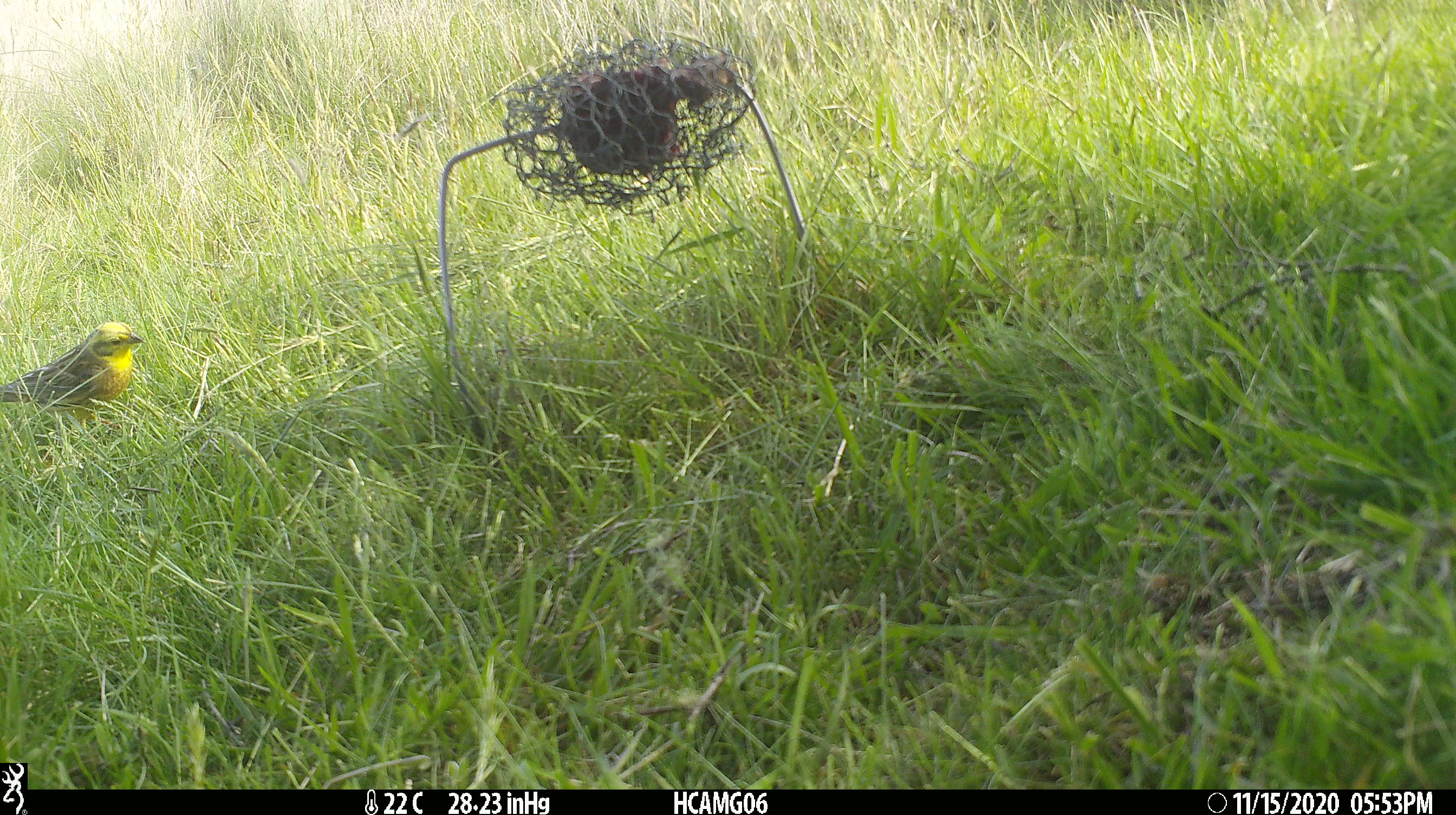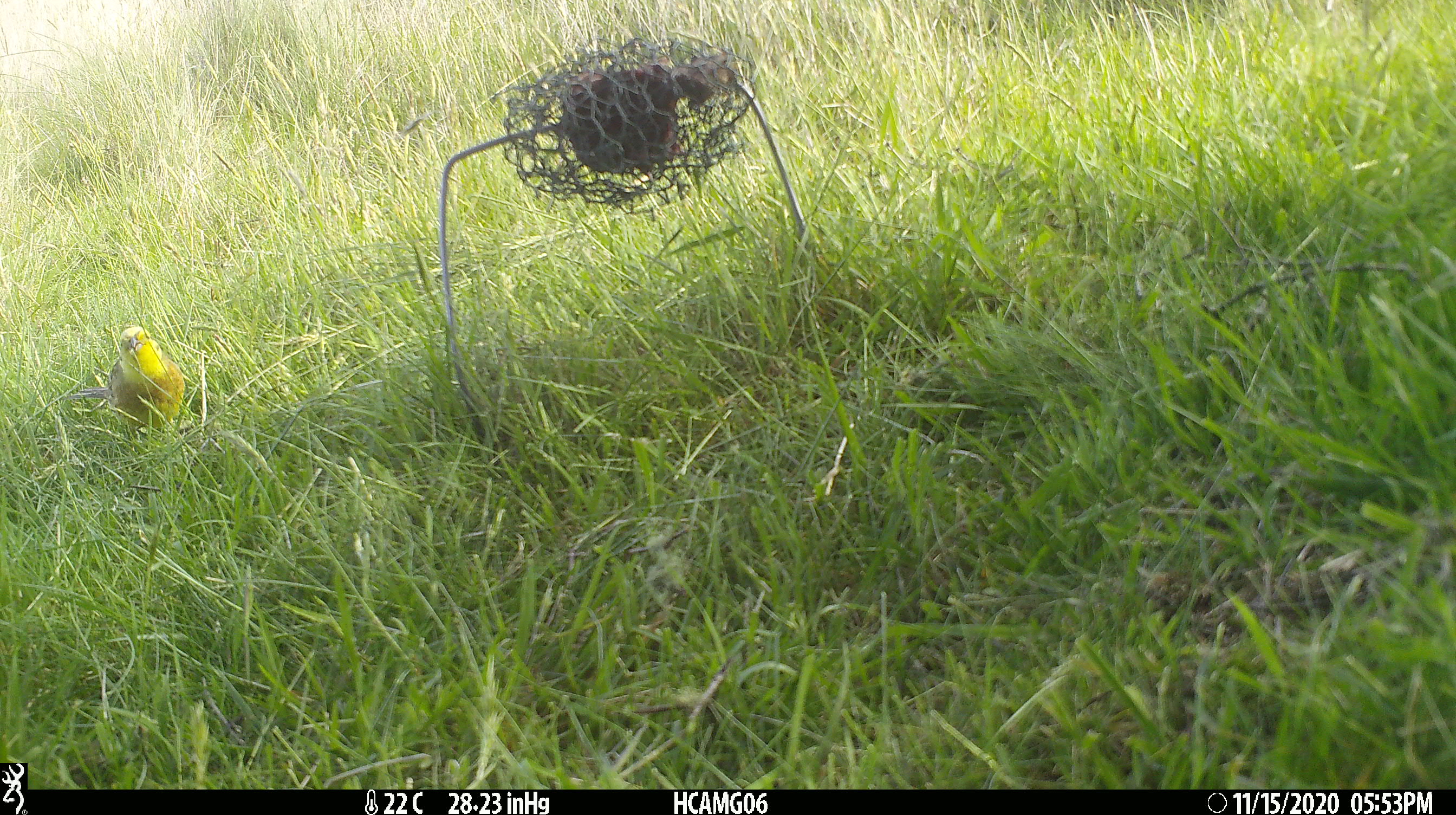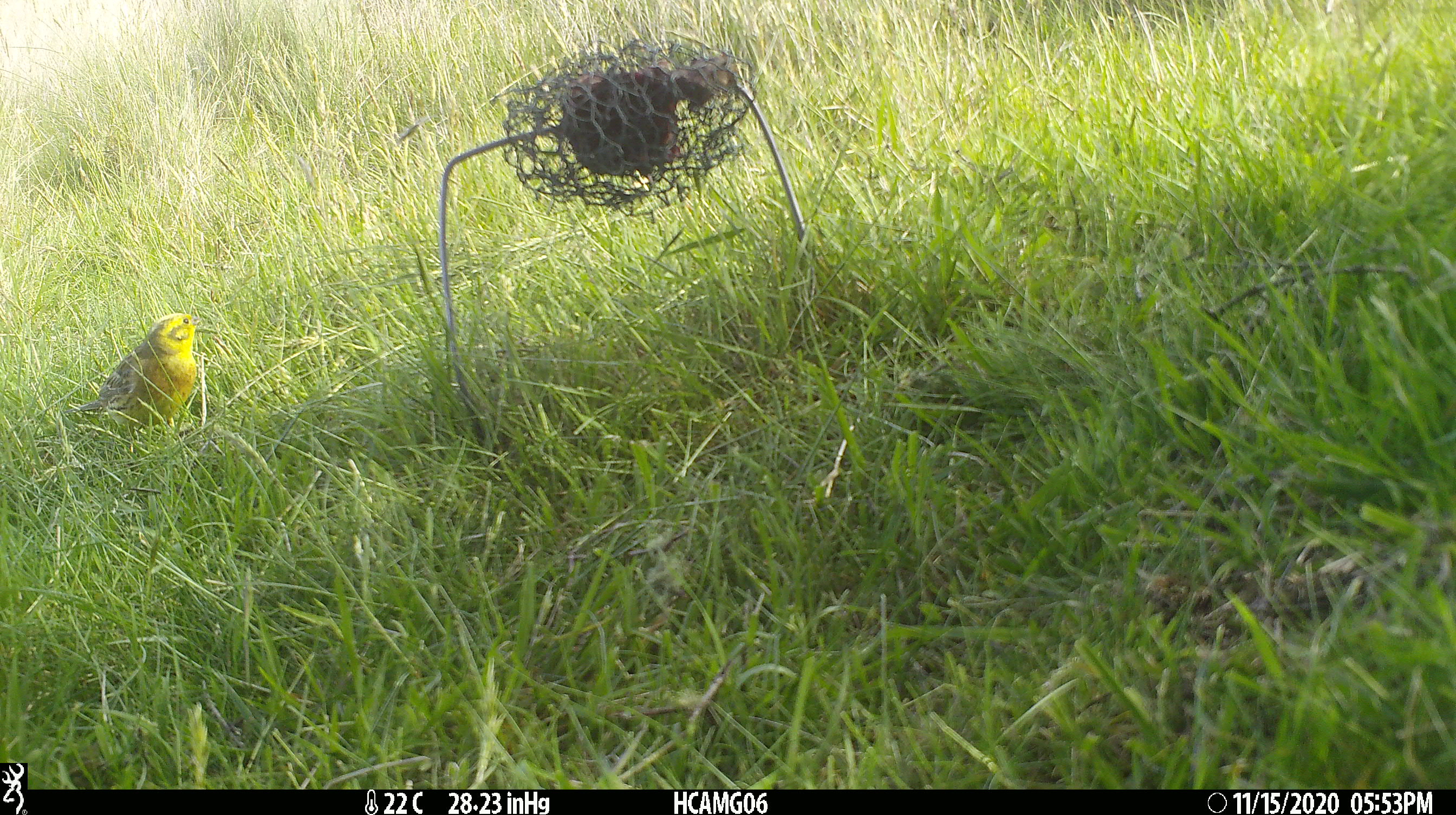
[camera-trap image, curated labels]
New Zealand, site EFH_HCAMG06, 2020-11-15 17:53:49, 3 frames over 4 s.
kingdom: Animalia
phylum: Chordata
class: Aves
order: Passeriformes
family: Emberizidae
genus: Emberiza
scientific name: Emberiza citrinella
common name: yellowhammer